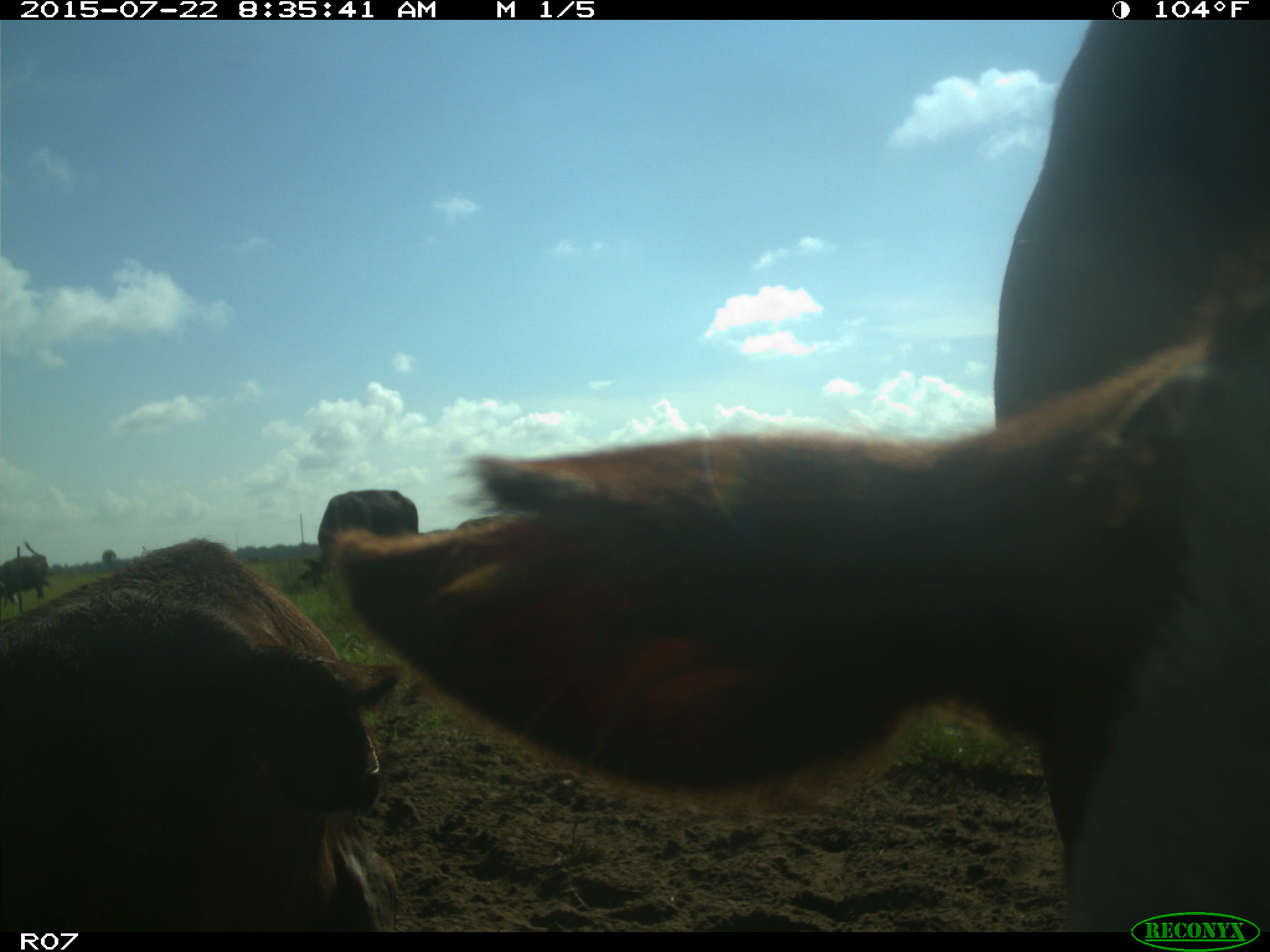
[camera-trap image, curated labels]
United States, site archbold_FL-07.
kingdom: Animalia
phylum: Chordata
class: Mammalia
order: Artiodactyla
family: Suidae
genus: Sus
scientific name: Sus scrofa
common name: wild boar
Sus scrofa (wild boar).